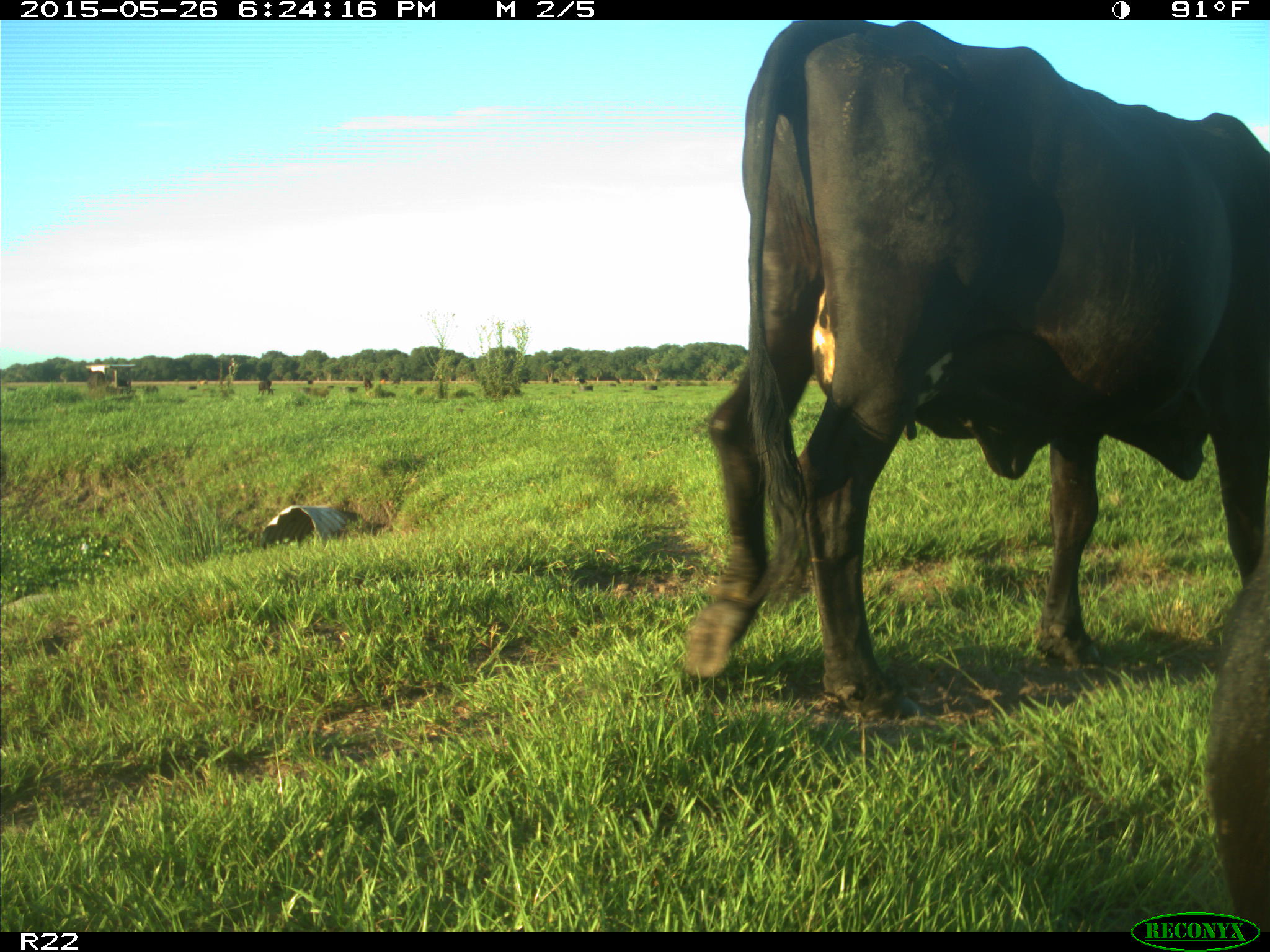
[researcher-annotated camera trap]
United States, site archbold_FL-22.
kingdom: Animalia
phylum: Chordata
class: Mammalia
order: Artiodactyla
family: Bovidae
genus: Bos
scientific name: Bos taurus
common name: domestic cow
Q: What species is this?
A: Bos taurus (domestic cow).